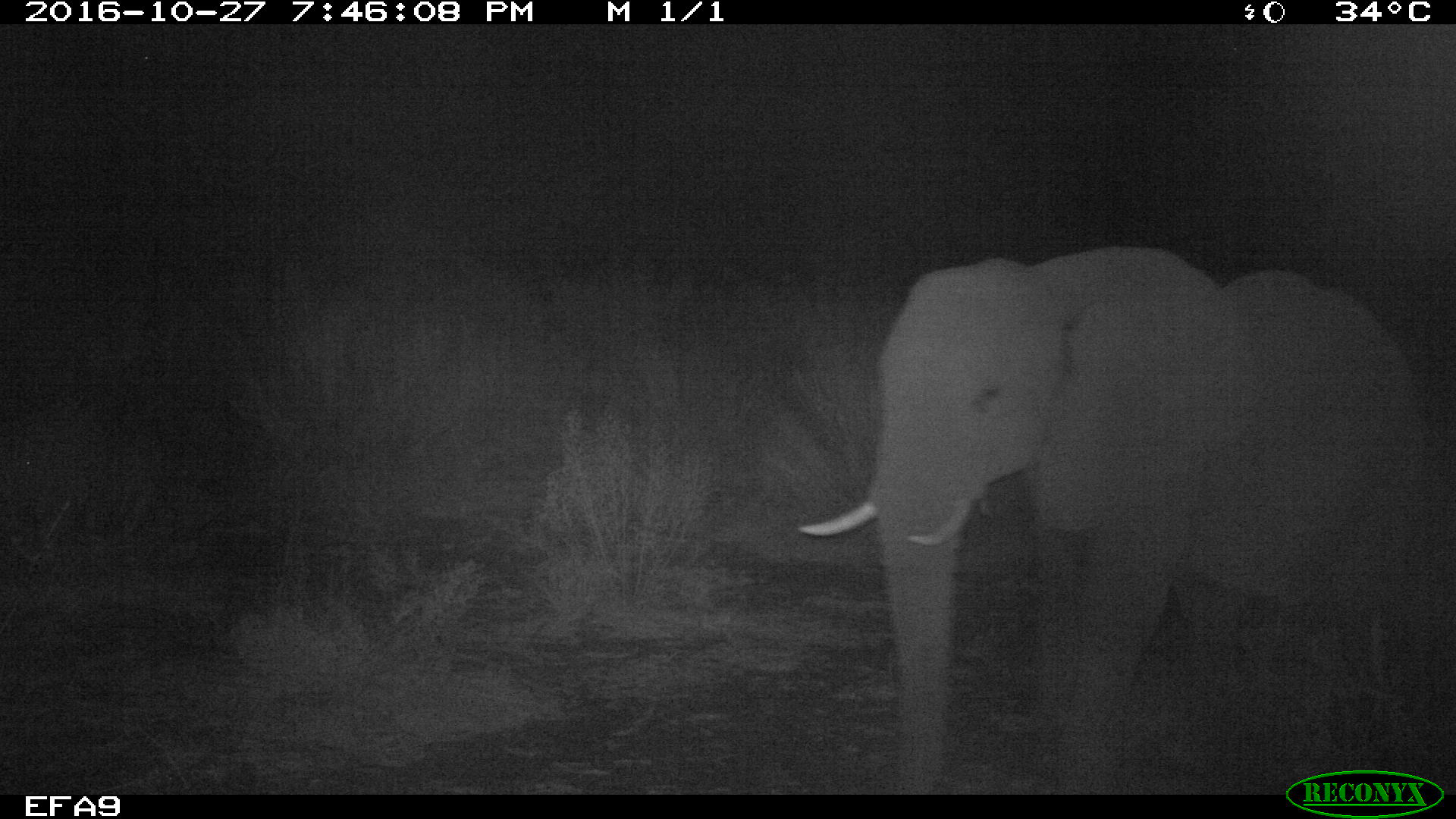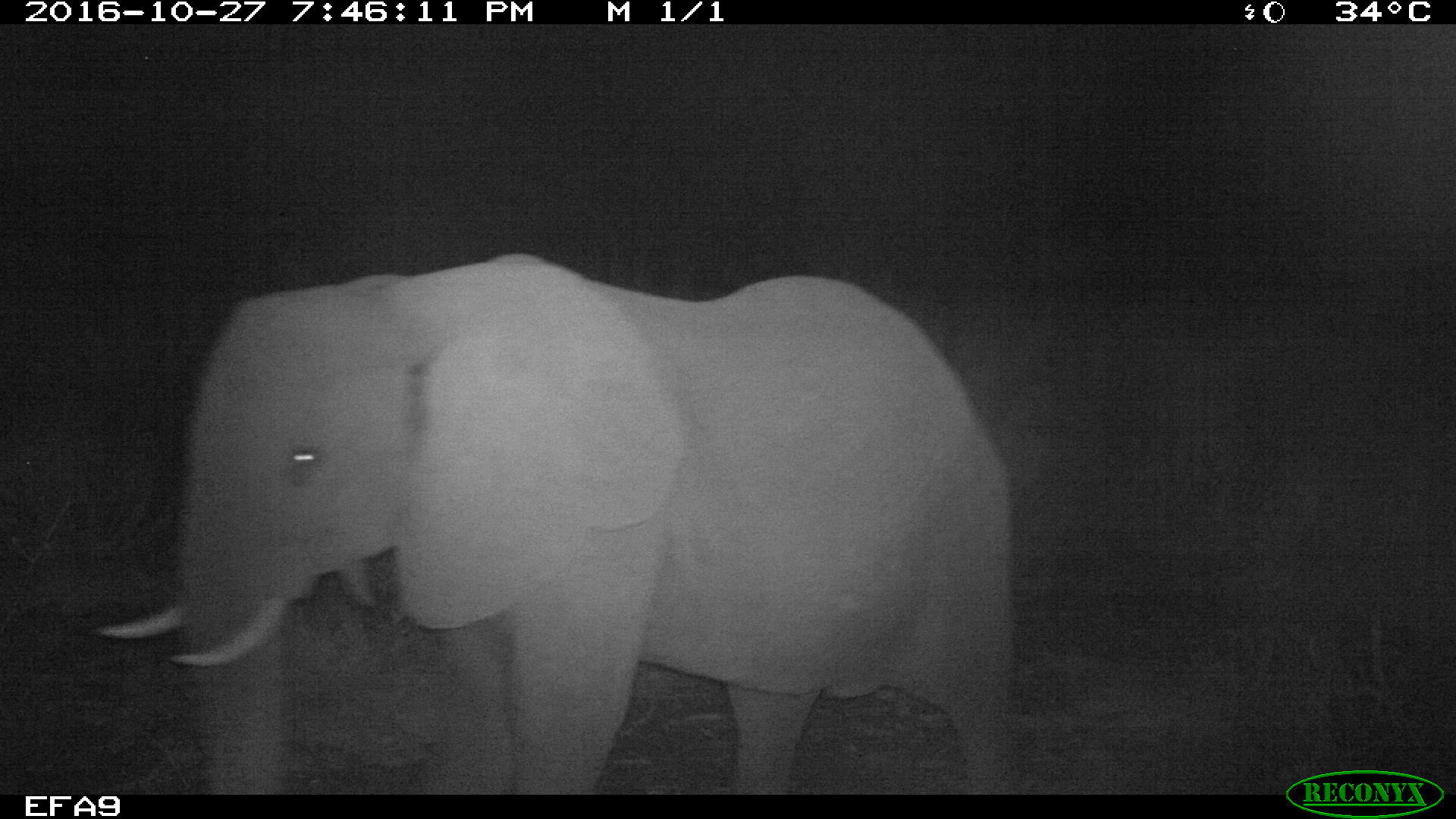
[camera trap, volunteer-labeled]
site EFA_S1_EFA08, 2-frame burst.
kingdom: Animalia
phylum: Chordata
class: Mammalia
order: Proboscidea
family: Elephantidae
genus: Loxodonta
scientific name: Loxodonta africana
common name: african bush elephant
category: elephant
Elephant (african bush elephant) (Loxodonta africana), count 1. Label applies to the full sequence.